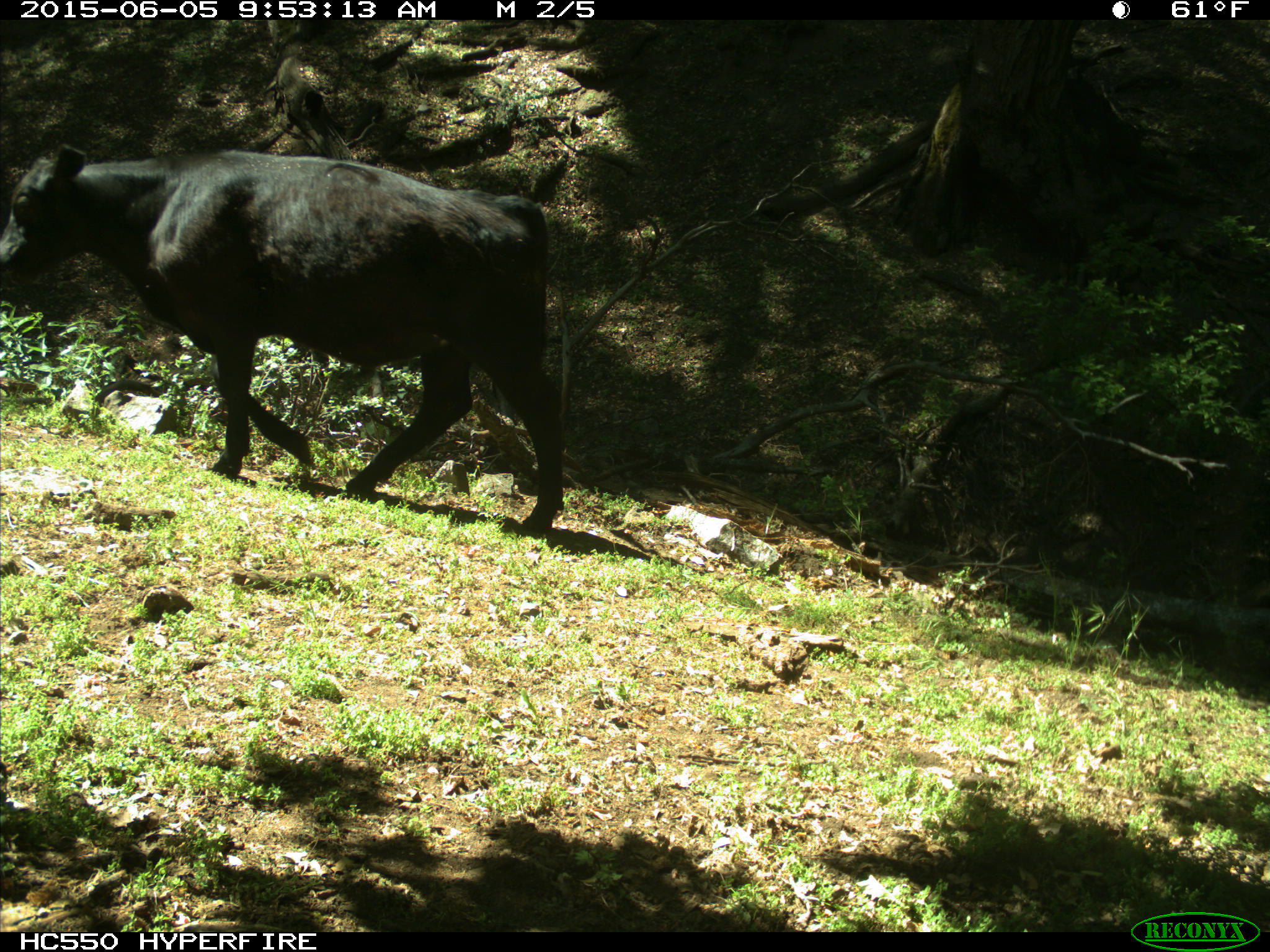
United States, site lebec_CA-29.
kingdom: Animalia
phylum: Chordata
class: Mammalia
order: Artiodactyla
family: Bovidae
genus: Bos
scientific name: Bos taurus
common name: domestic cow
Bos taurus (domestic cow).